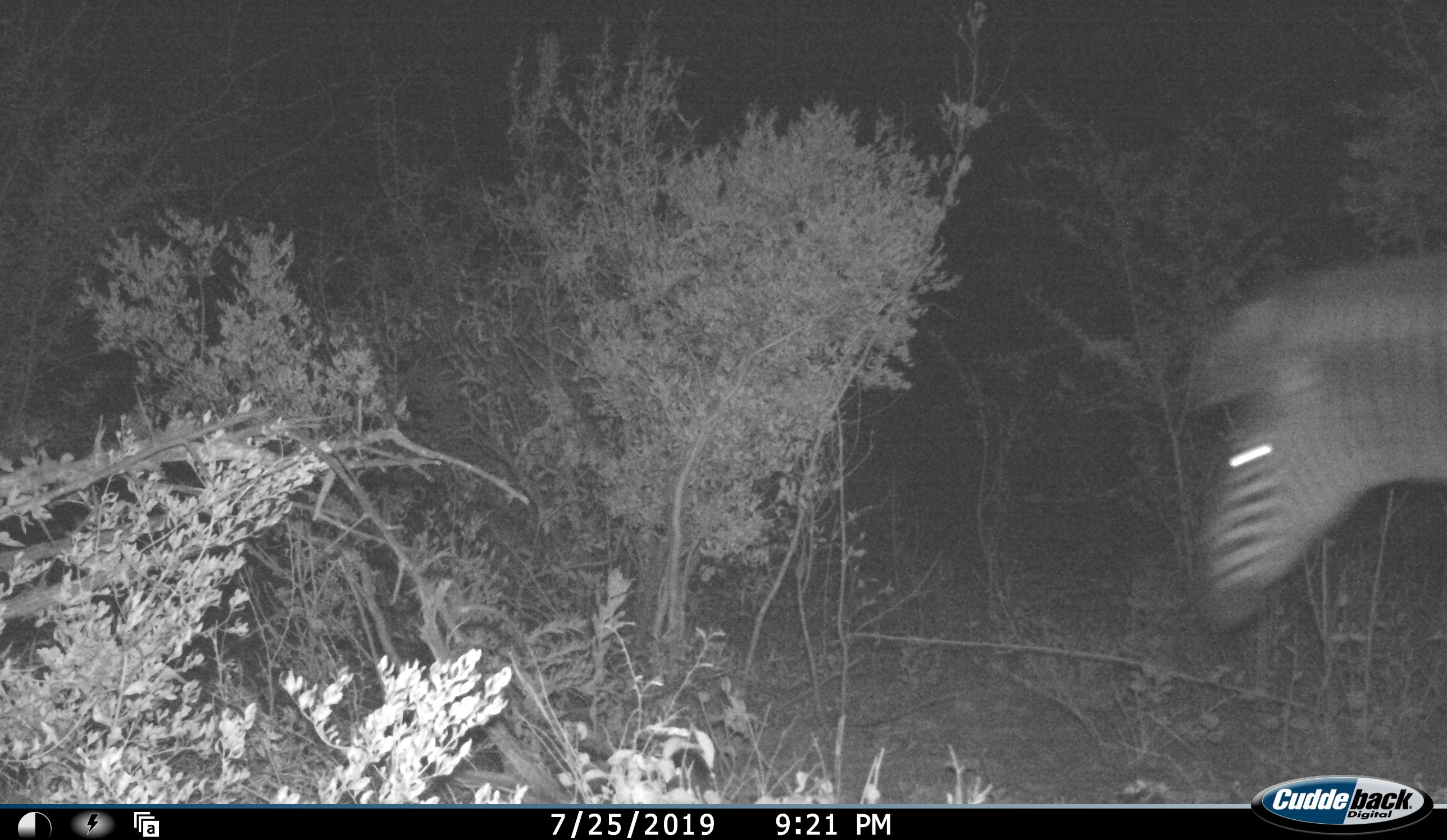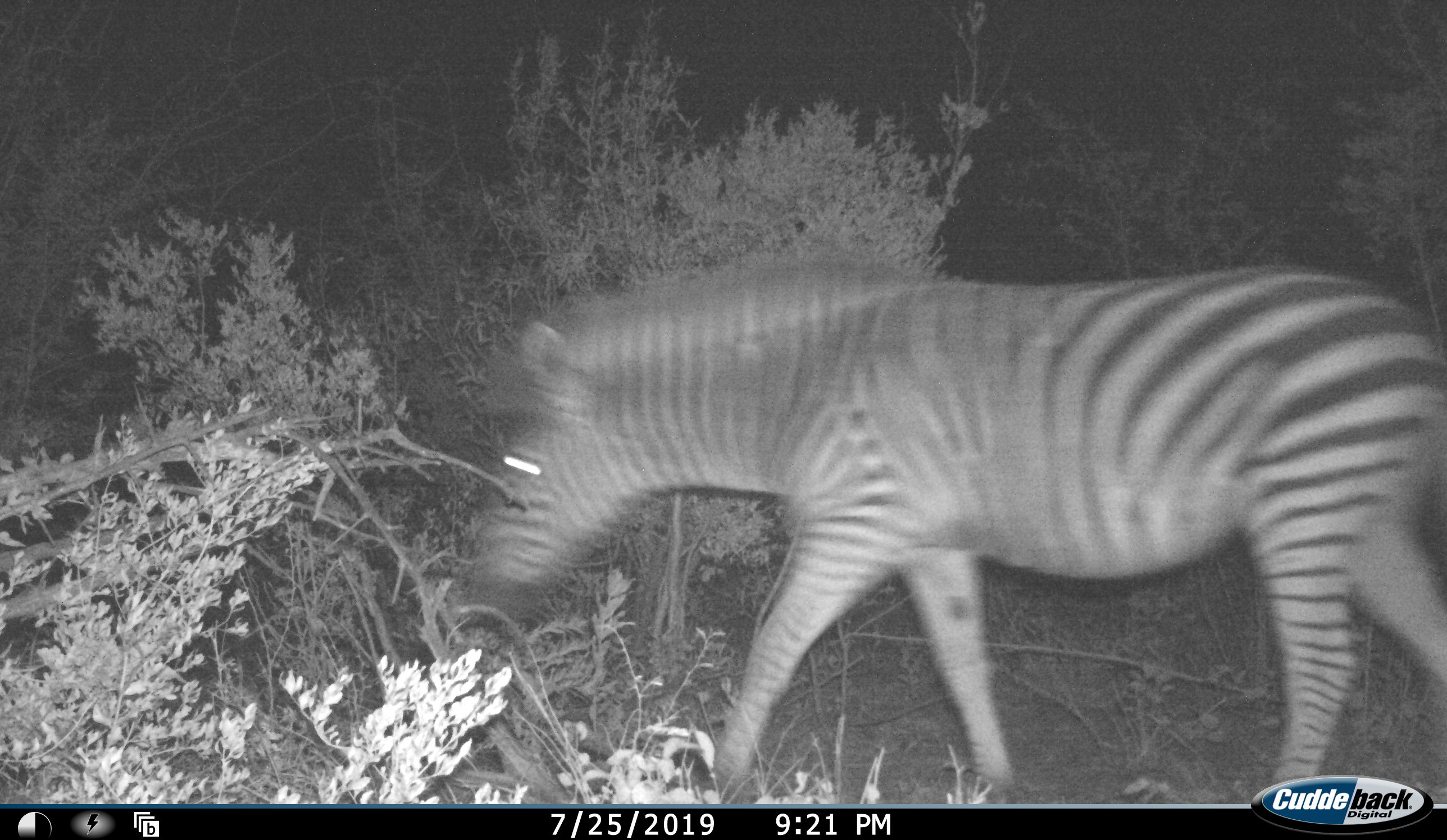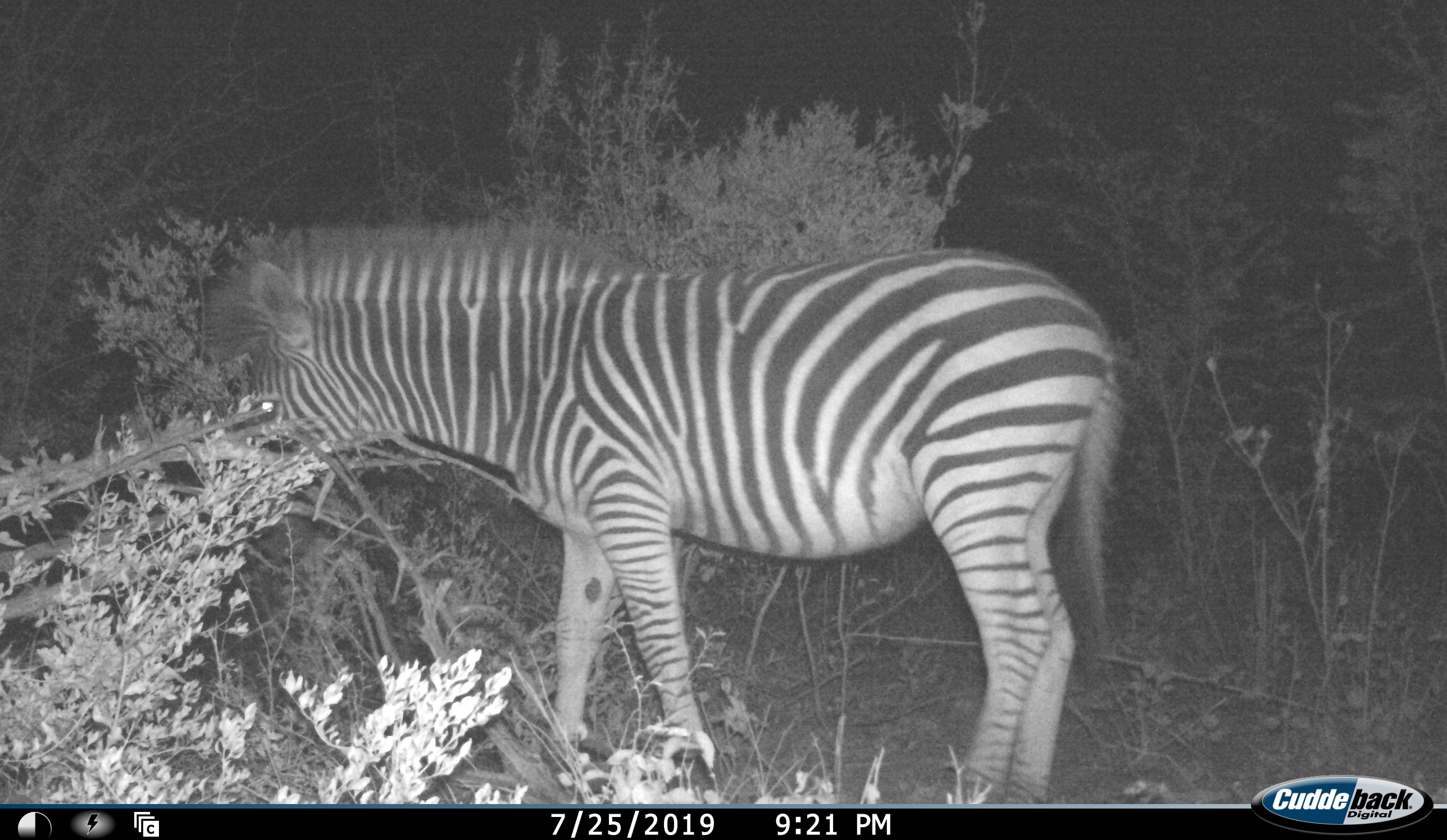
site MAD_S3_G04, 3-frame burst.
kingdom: Animalia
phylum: Chordata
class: Mammalia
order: Perissodactyla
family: Equidae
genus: Equus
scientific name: Equus quagga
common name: plains zebra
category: zebraplains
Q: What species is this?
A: Zebraplains (plains zebra) (Equus quagga).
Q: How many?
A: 1.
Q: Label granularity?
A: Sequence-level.